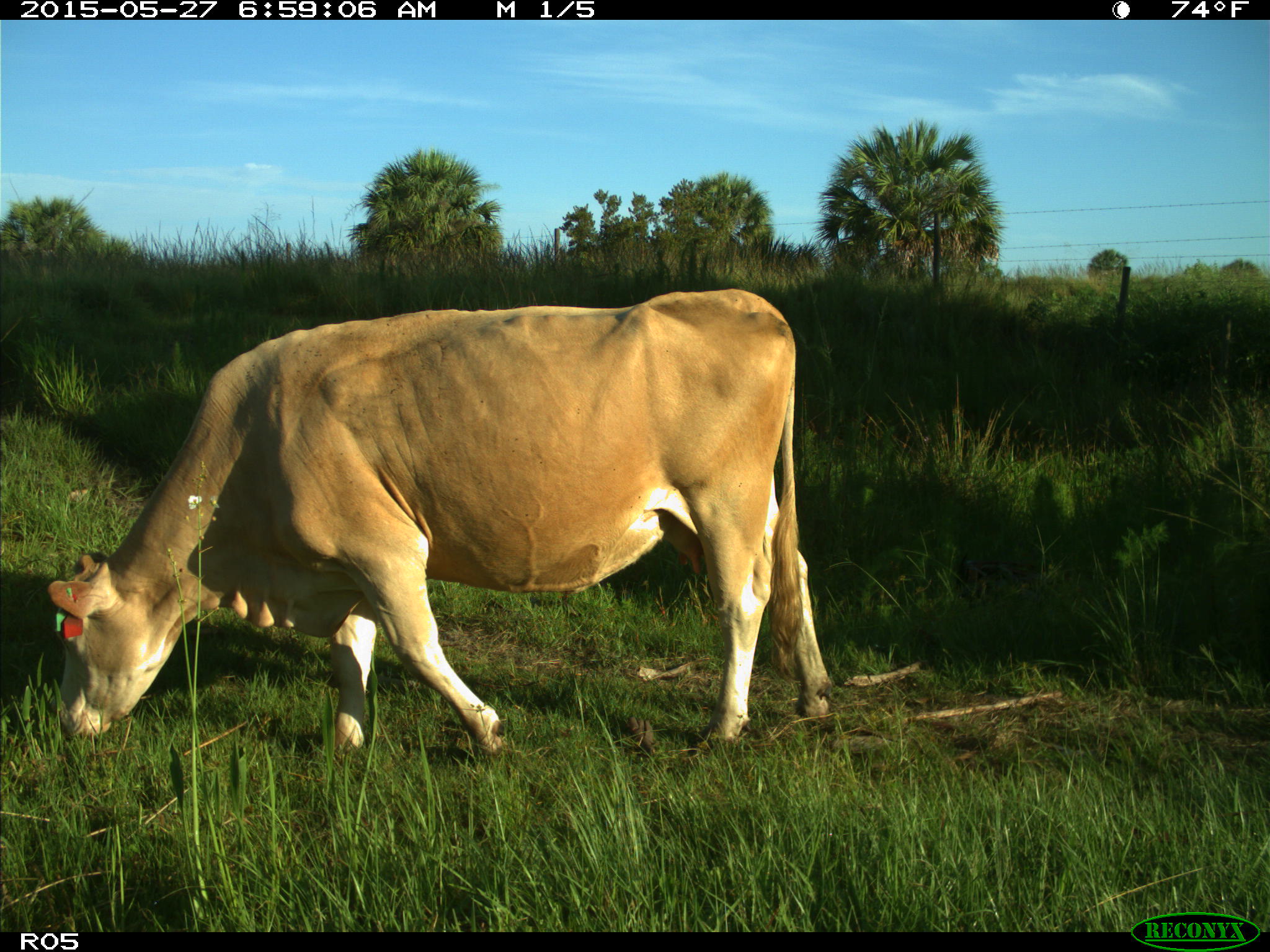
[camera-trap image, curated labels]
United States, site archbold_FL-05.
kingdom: Animalia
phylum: Chordata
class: Mammalia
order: Artiodactyla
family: Bovidae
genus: Bos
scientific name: Bos taurus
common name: domestic cow